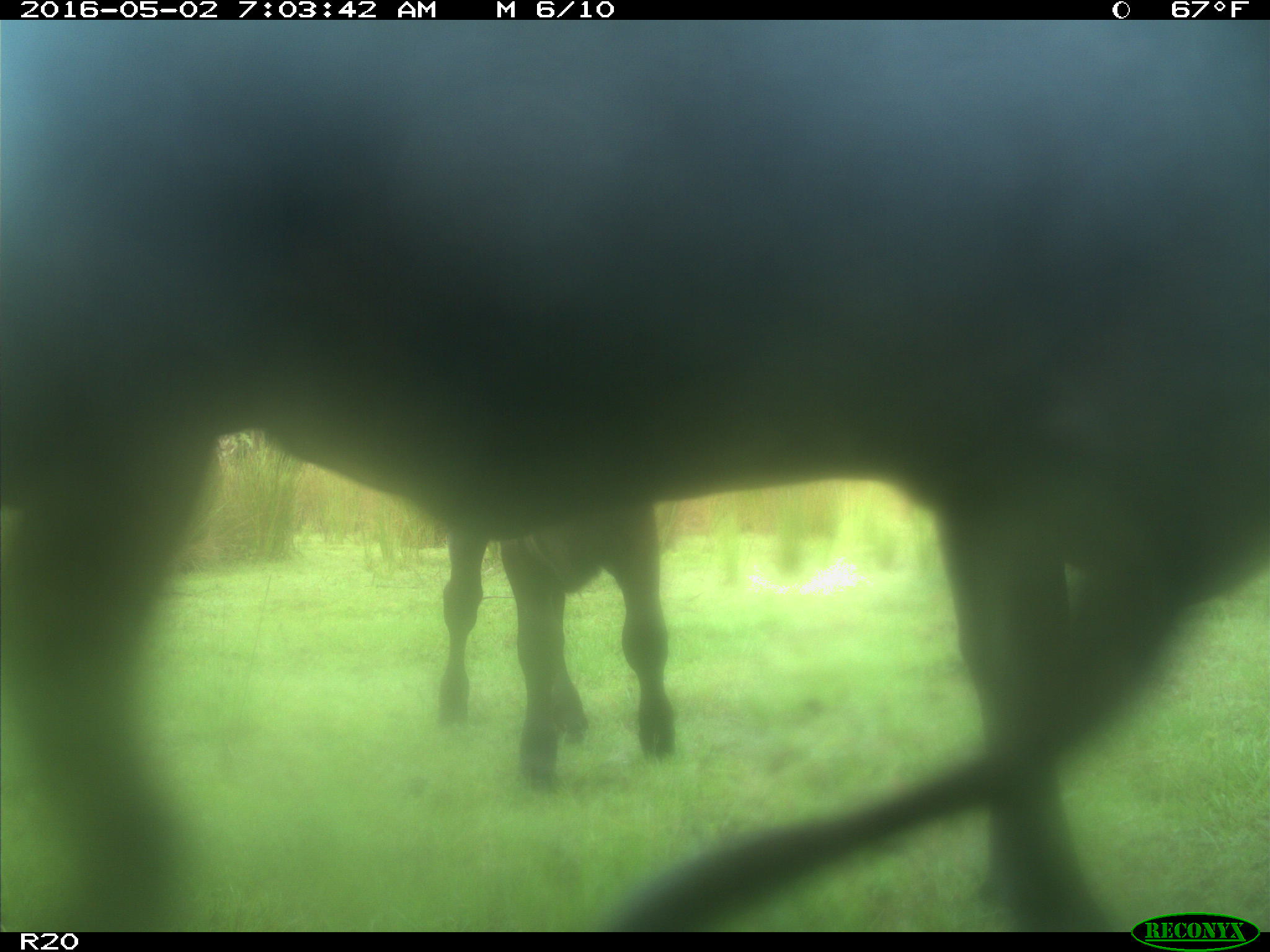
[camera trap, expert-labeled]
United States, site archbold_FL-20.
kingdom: Animalia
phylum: Chordata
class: Mammalia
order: Artiodactyla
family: Bovidae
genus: Bos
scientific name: Bos taurus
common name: domestic cow